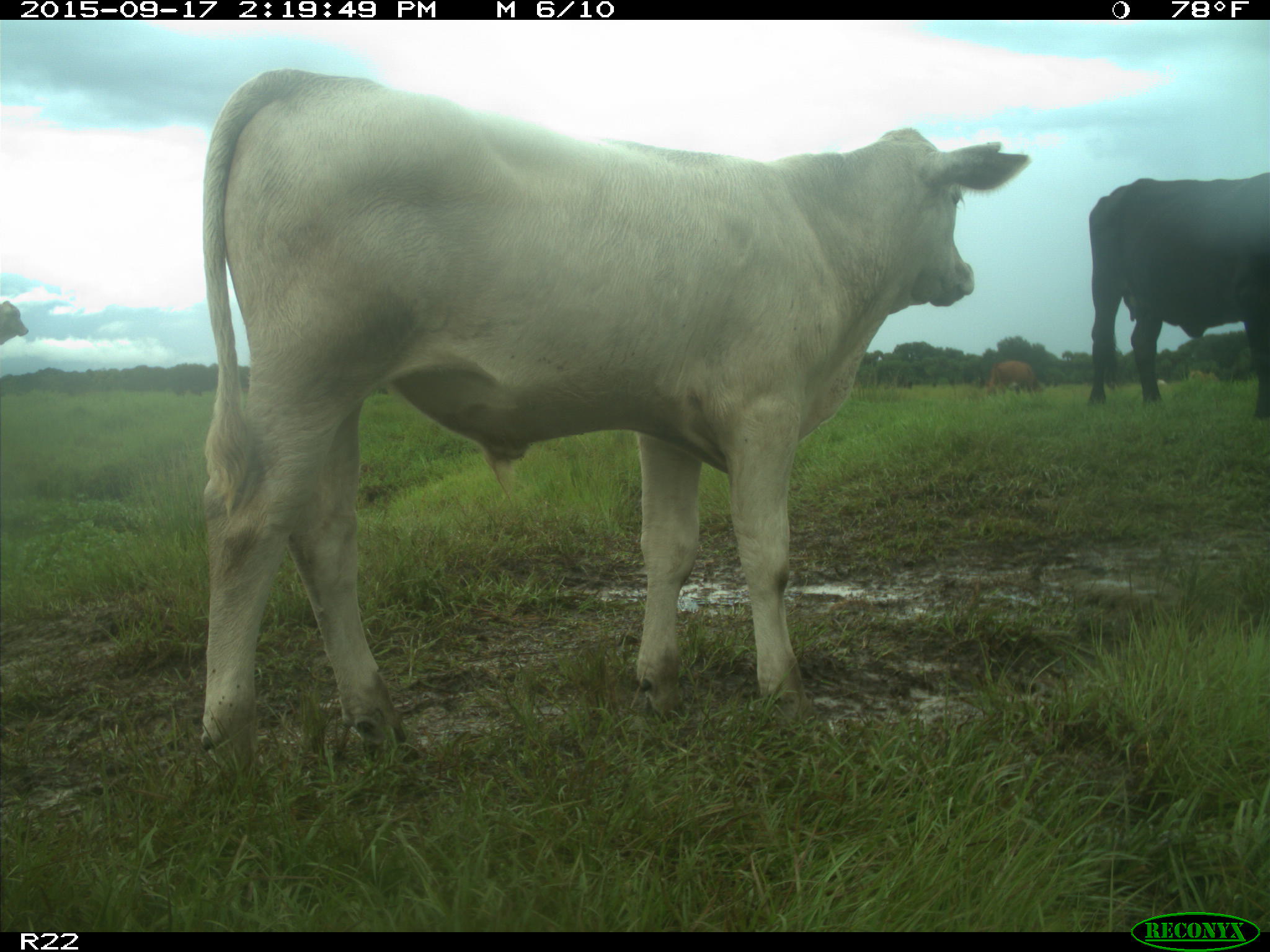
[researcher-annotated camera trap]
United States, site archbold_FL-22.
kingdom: Animalia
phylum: Chordata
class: Mammalia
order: Artiodactyla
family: Bovidae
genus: Bos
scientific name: Bos taurus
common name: domestic cow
Bos taurus (domestic cow).